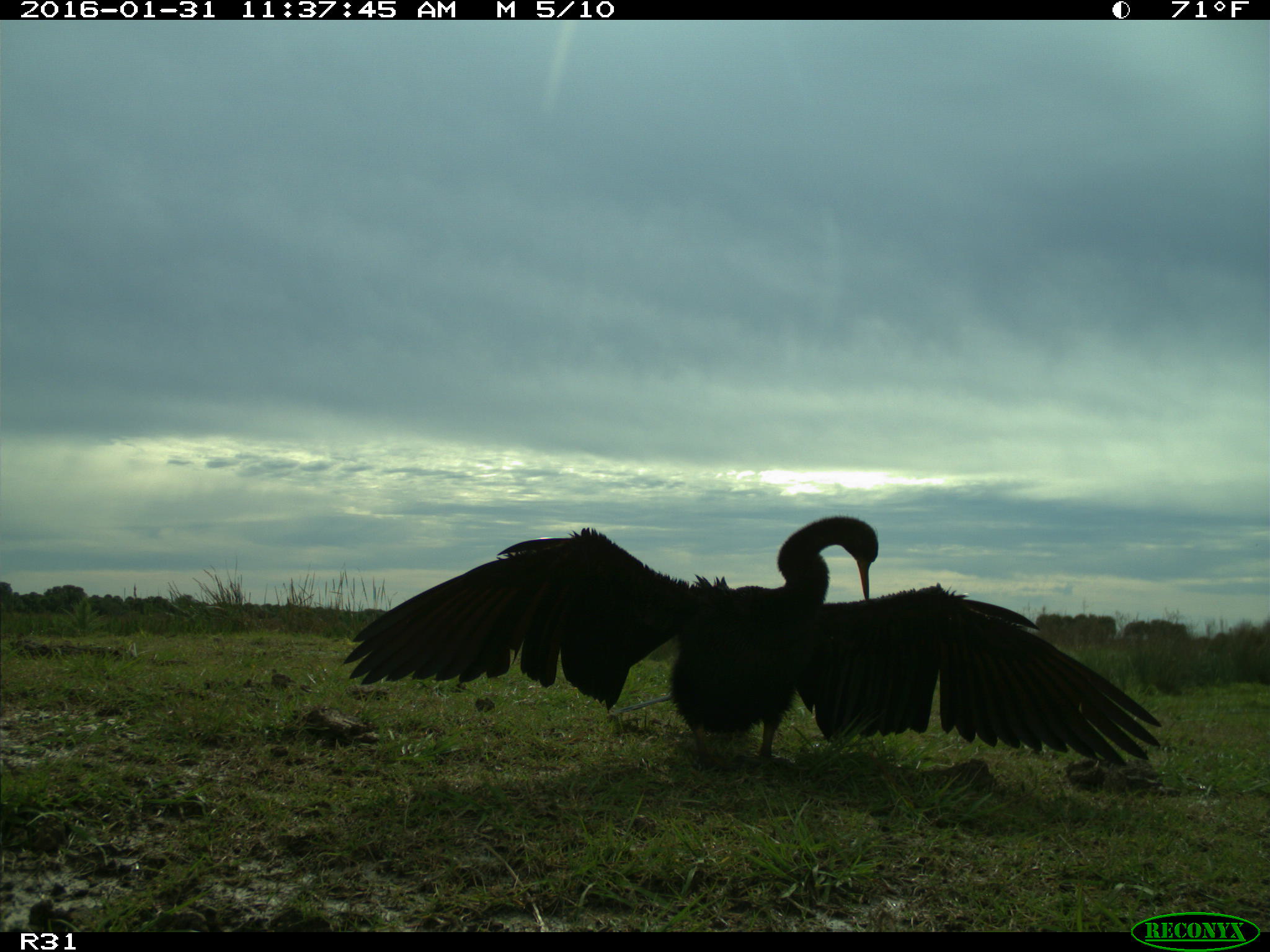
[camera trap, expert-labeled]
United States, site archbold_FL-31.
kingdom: Animalia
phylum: Chordata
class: Aves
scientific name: Aves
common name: birds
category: unidentified bird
Unidentified bird (birds) (Aves).